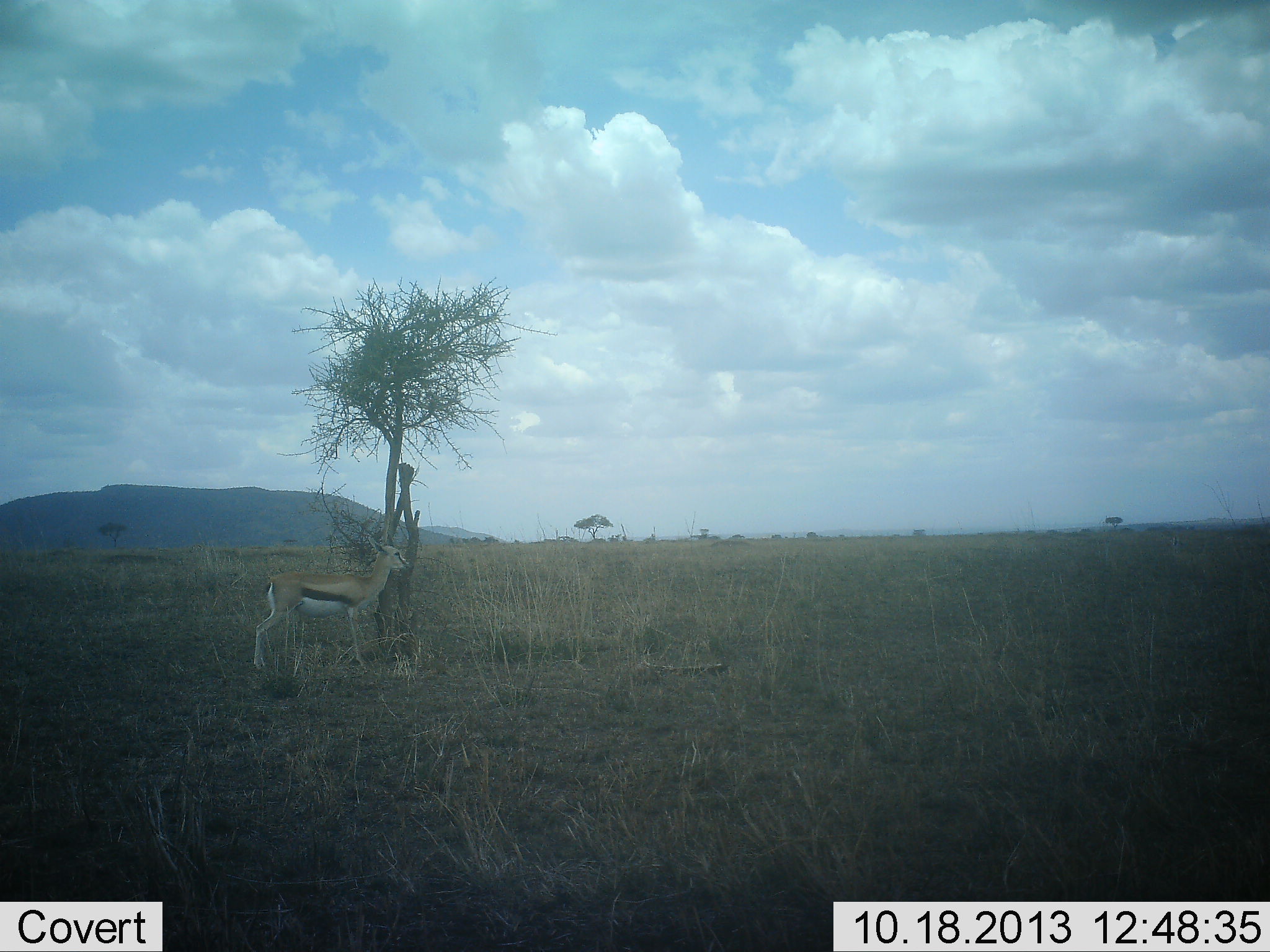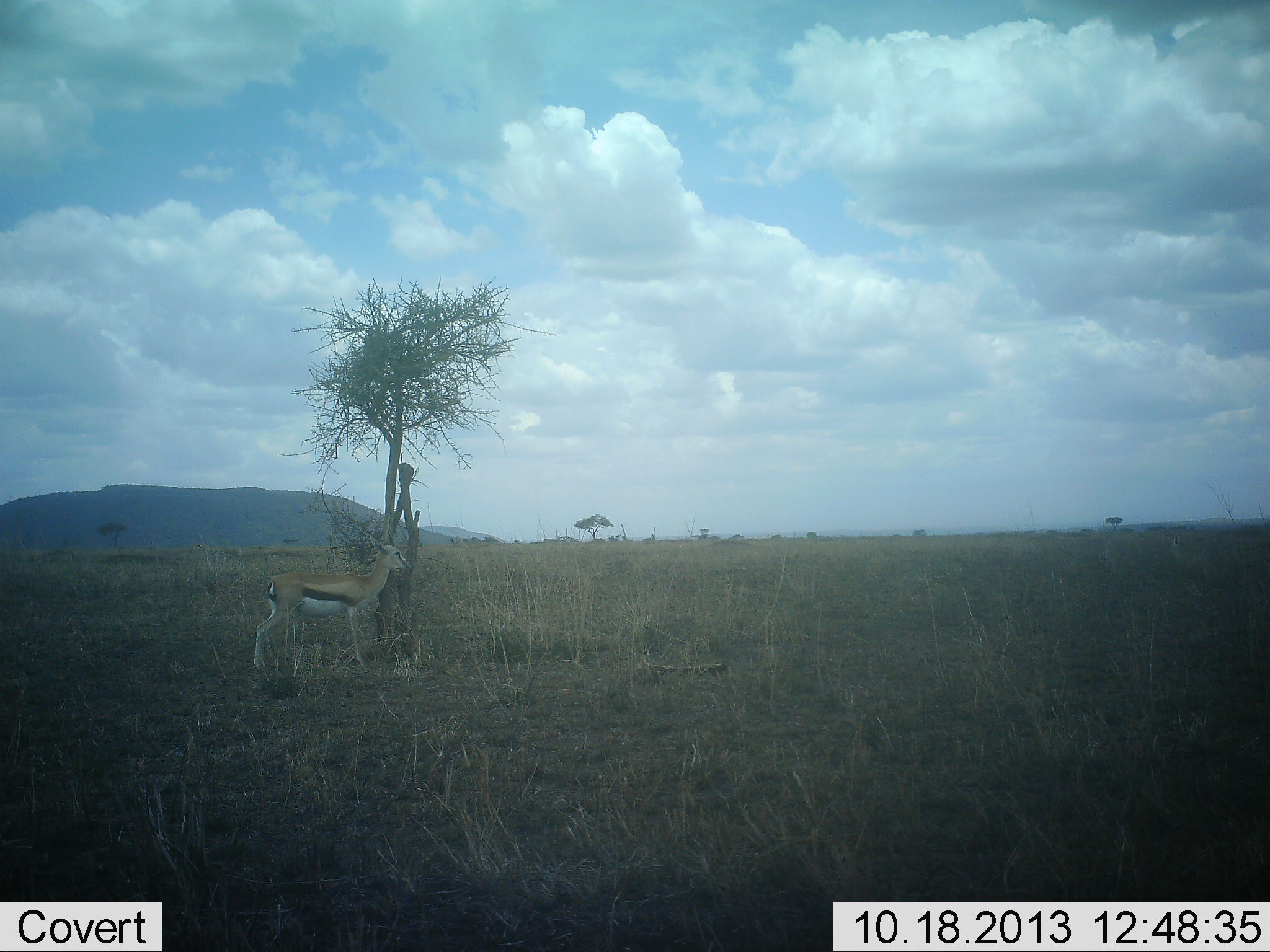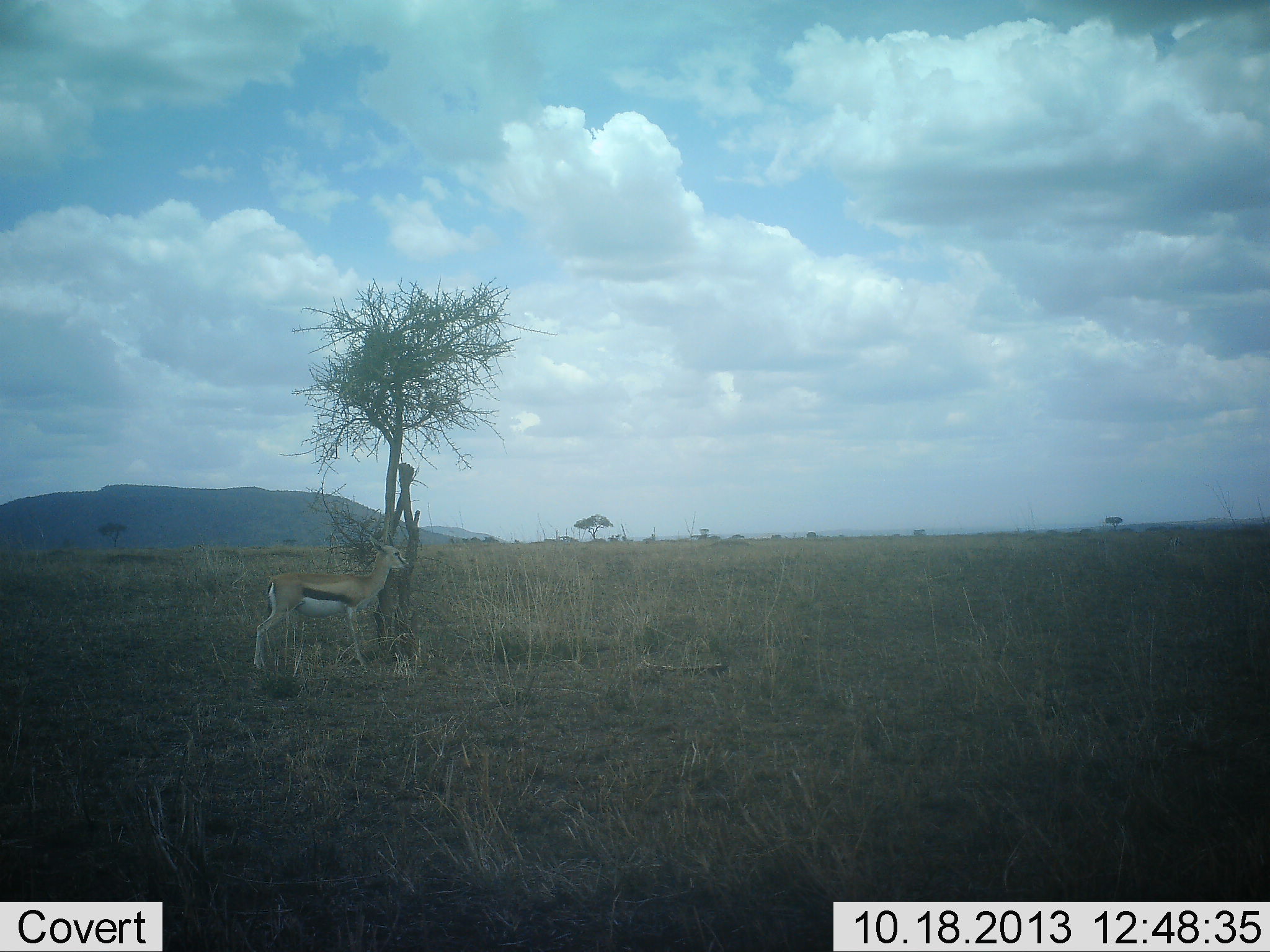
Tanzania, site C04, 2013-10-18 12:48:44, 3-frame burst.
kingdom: Animalia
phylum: Chordata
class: Mammalia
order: Artiodactyla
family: Bovidae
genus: Eudorcas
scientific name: Eudorcas thomsonii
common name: thomson's gazelle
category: gazellethomsons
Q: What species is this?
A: Gazellethomsons (thomson's gazelle) (Eudorcas thomsonii).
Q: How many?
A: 1.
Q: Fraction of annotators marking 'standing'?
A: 100%.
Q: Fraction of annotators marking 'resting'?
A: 0%.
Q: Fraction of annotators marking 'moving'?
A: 0%.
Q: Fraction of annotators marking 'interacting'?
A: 0%.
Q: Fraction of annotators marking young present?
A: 0%.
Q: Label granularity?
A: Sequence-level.